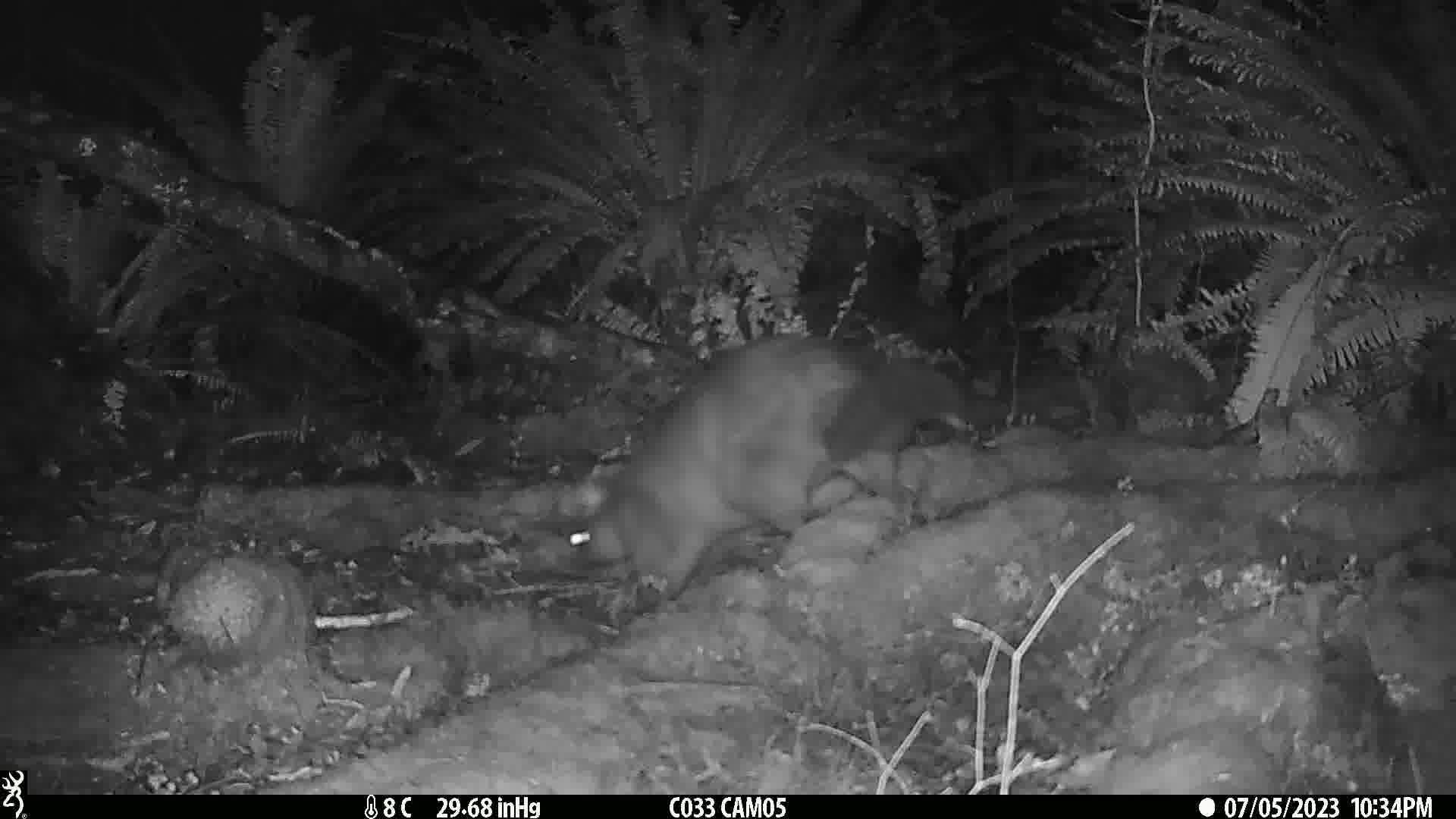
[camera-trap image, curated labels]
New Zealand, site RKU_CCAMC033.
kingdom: Animalia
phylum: Chordata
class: Mammalia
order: Diprotodontia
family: Phalangeridae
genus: Trichosurus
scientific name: Trichosurus vulpecula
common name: common brushtail possum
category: possum